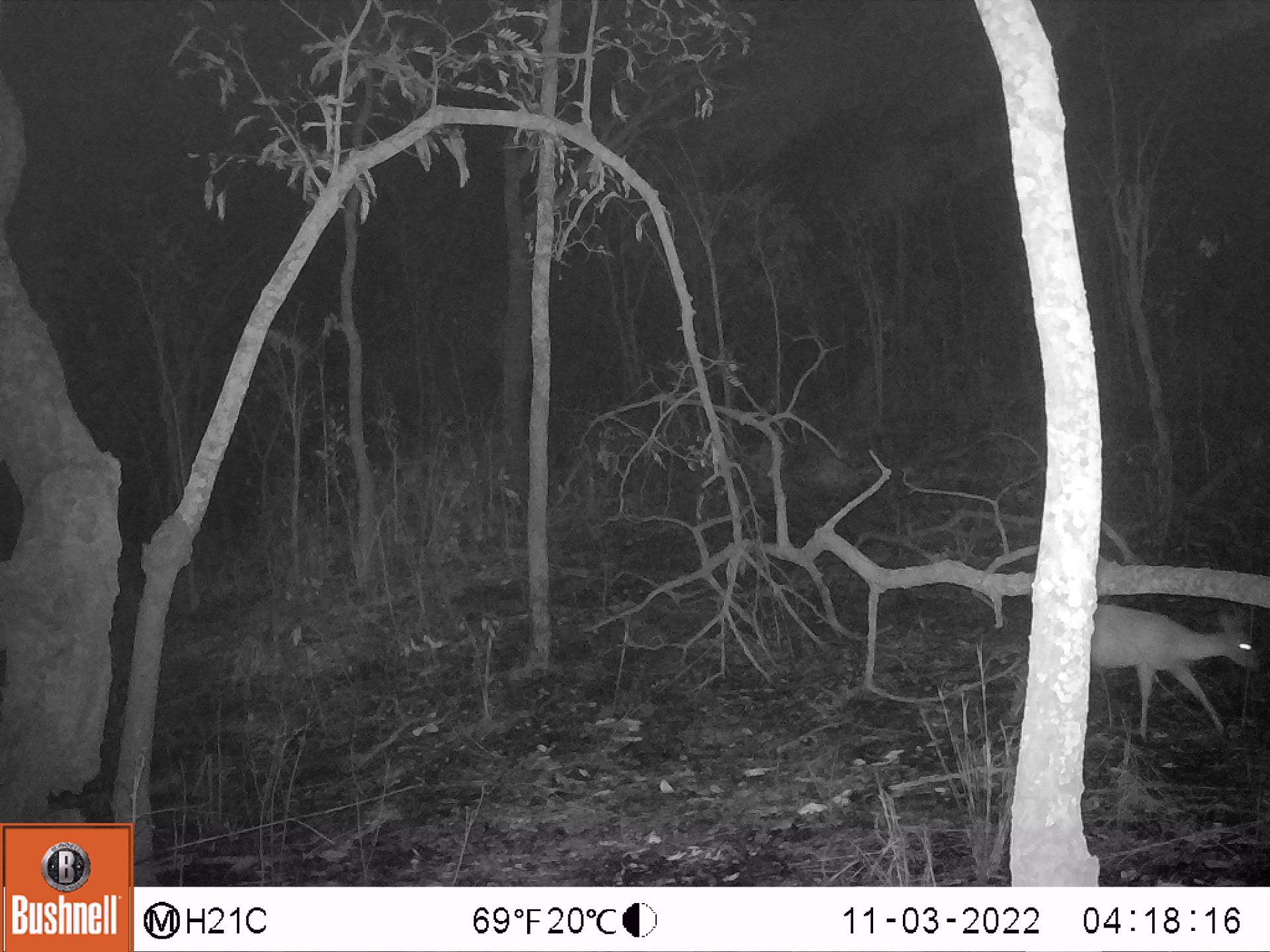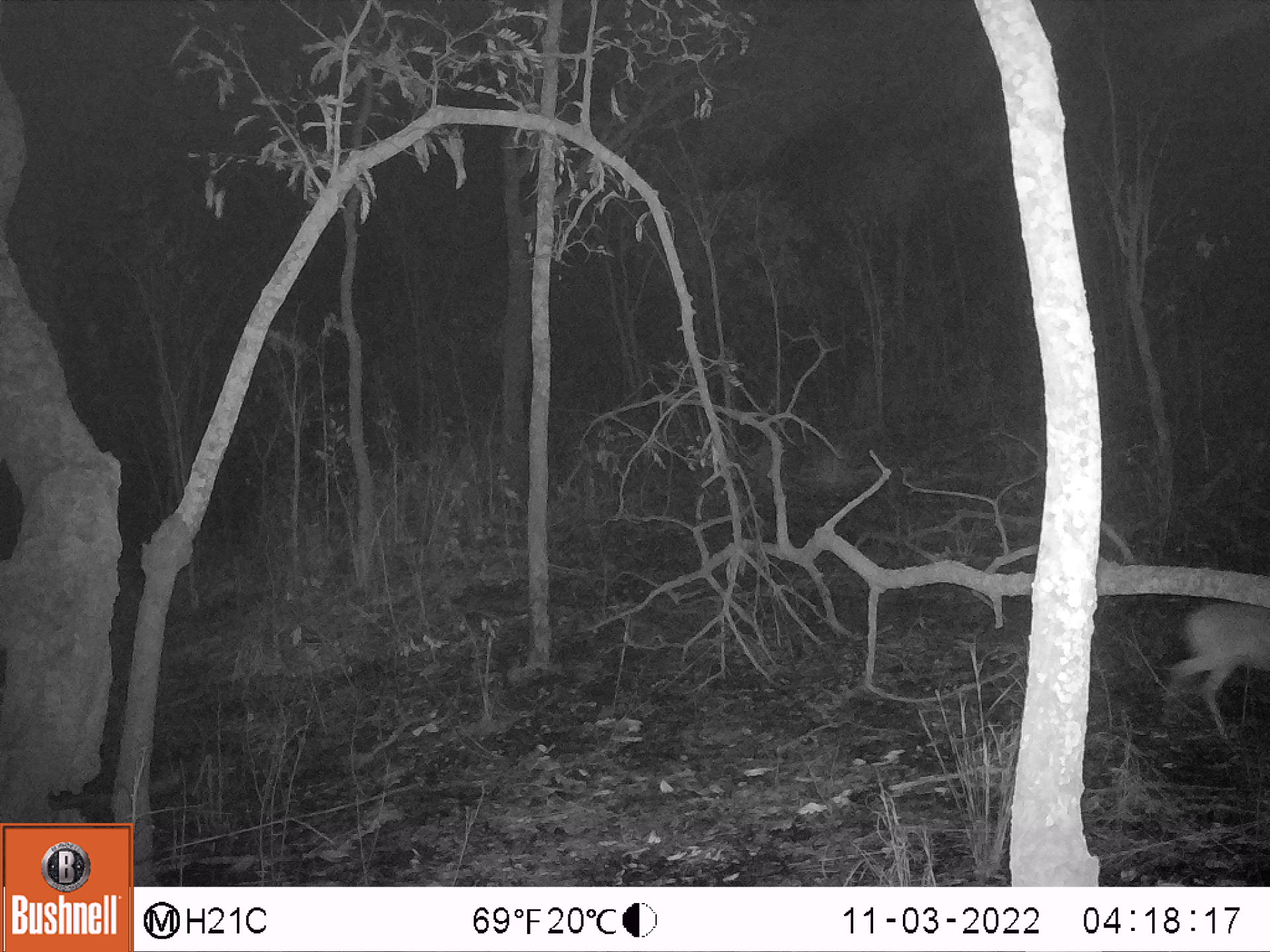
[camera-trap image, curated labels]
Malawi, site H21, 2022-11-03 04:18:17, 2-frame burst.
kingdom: Animalia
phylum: Chordata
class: Mammalia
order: Artiodactyla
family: Bovidae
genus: Sylvicapra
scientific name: Sylvicapra grimmia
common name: common duiker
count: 1